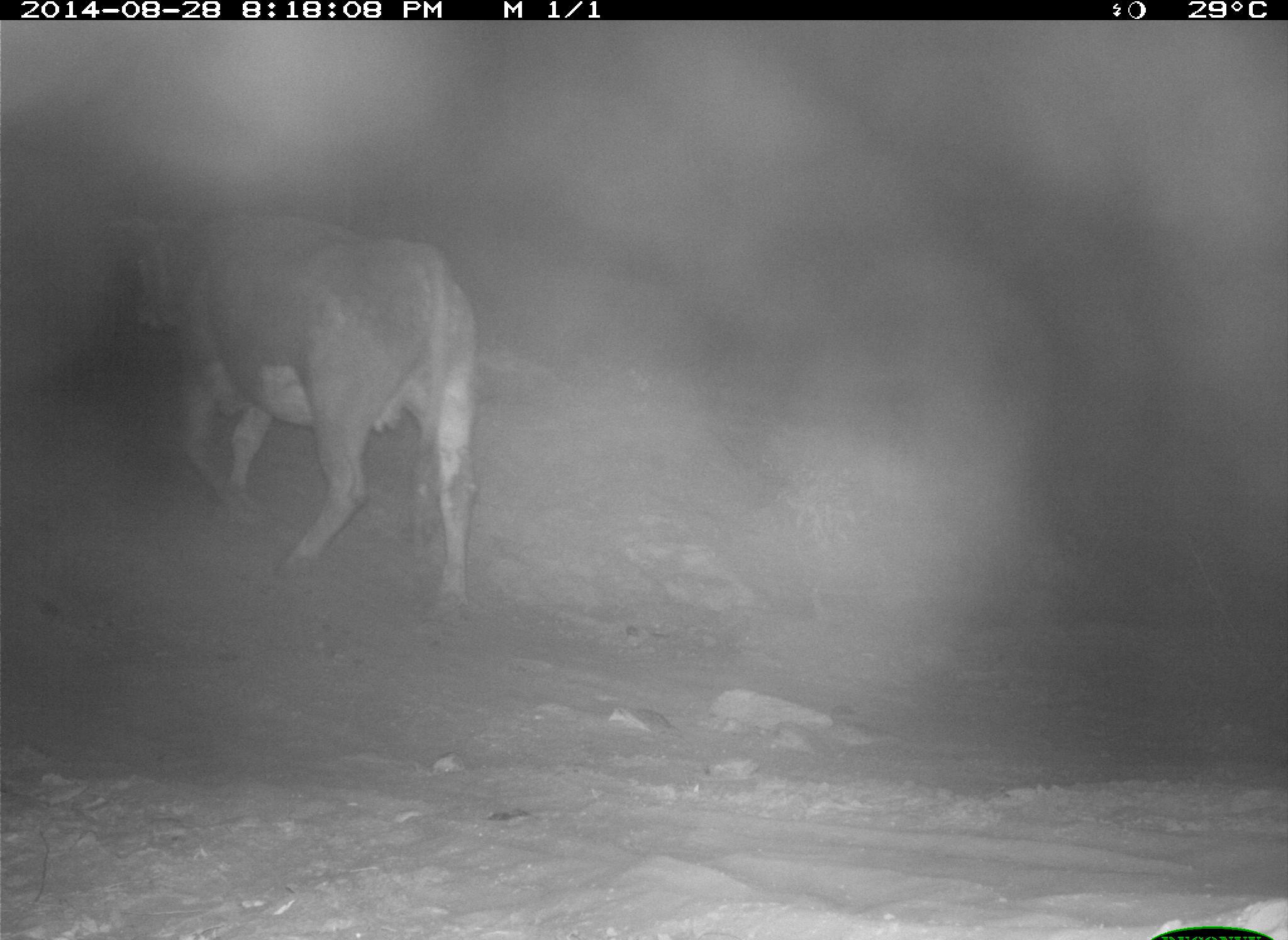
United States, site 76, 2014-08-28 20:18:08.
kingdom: Animalia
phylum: Chordata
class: Mammalia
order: Artiodactyla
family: Bovidae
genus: Bos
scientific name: Bos taurus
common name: cow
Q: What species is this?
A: Cow (Bos taurus).